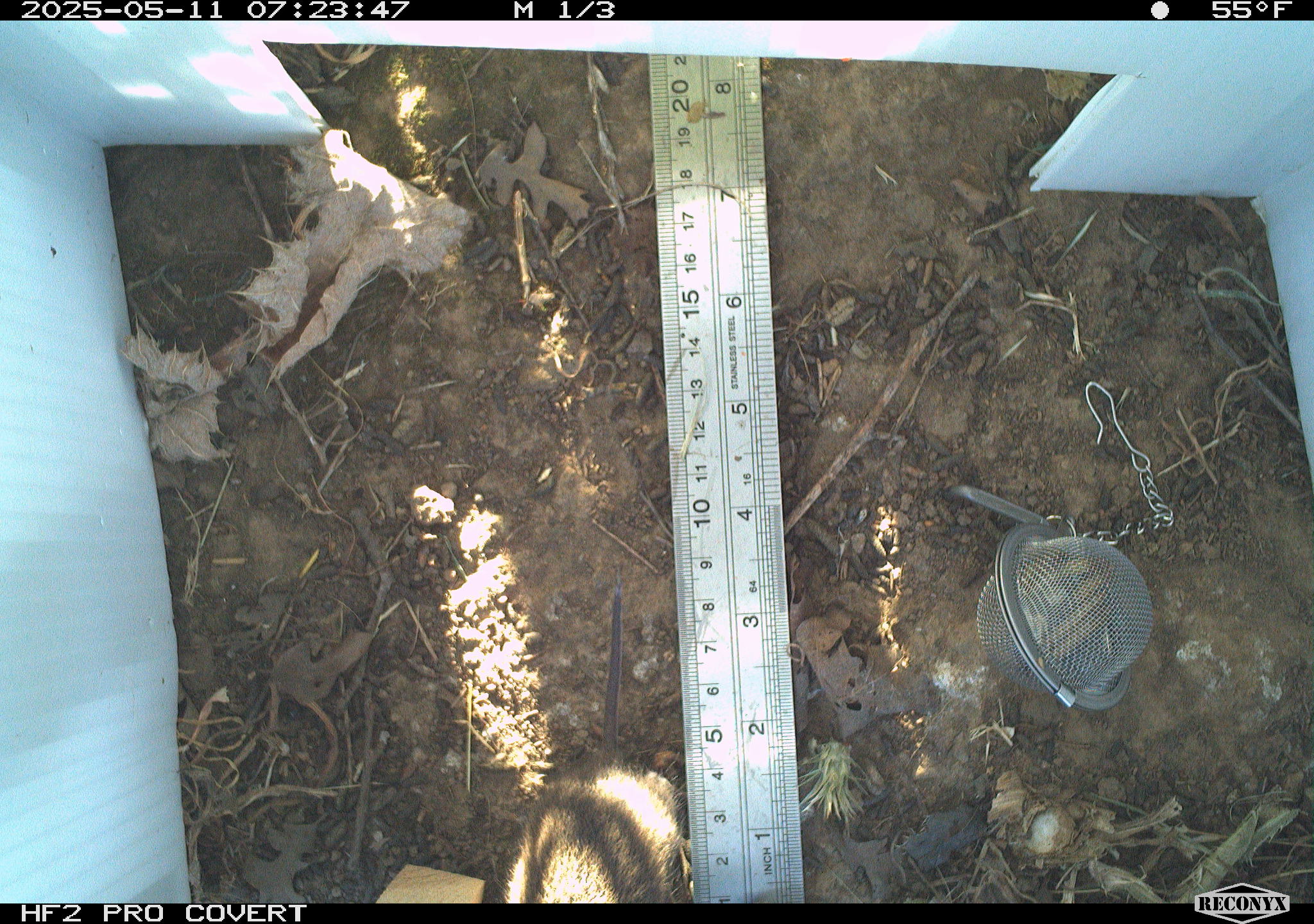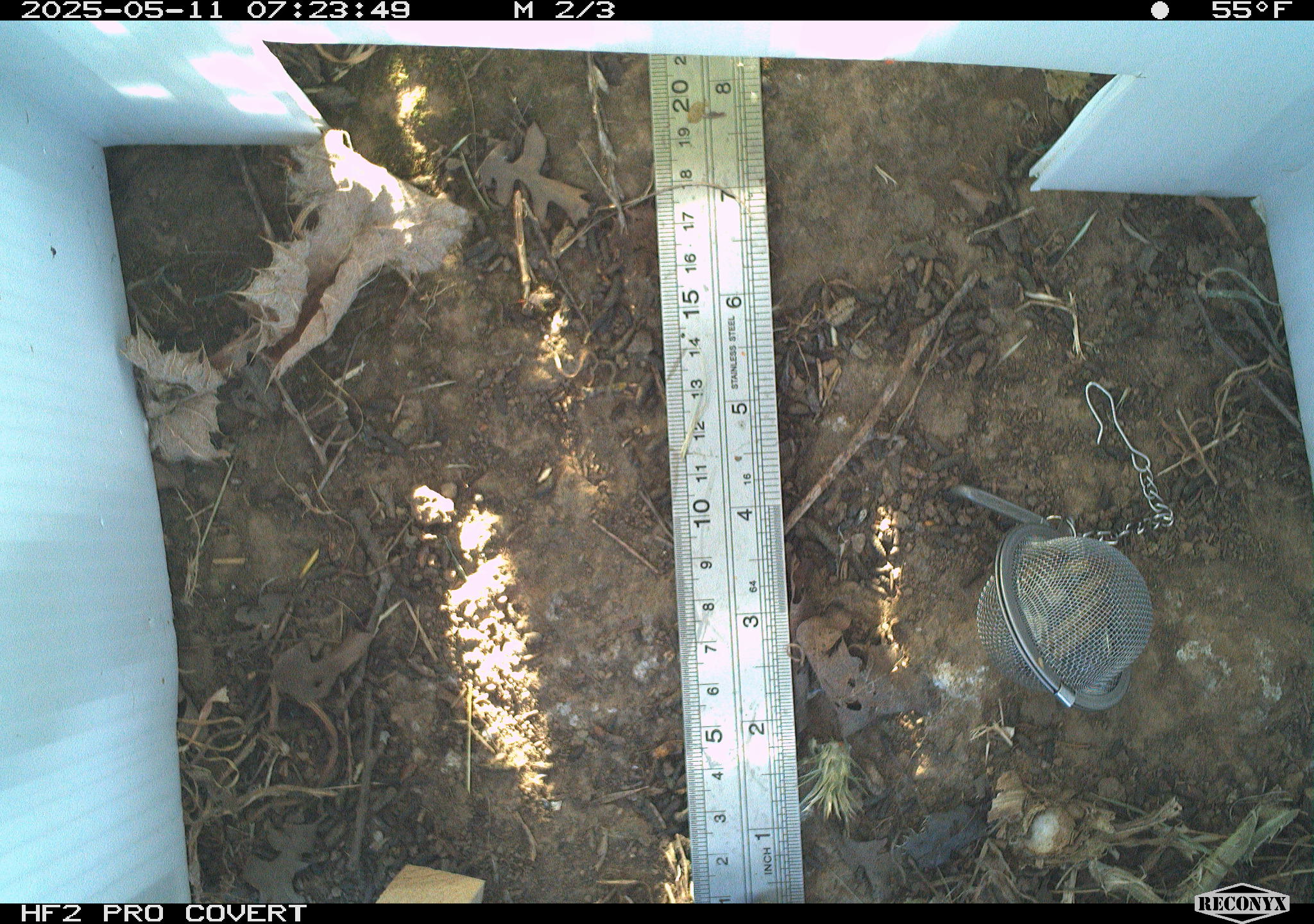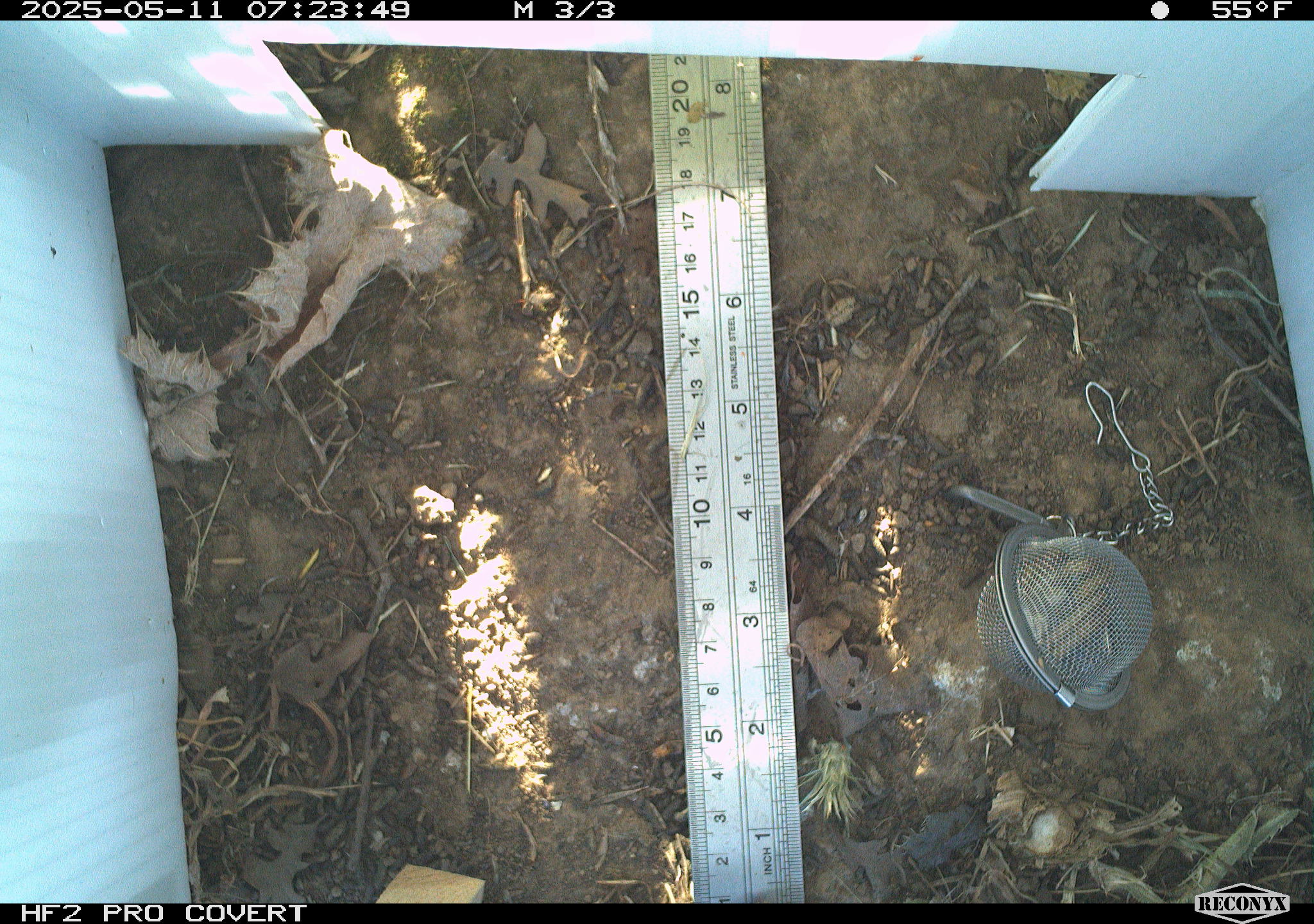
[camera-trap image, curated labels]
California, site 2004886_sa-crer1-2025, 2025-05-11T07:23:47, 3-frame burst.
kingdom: Animalia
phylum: Chordata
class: Mammalia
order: Rodentia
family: Cricetidae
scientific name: Arvicolinae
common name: voles, lemmings, and muskrats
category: arvicolinae subfamily